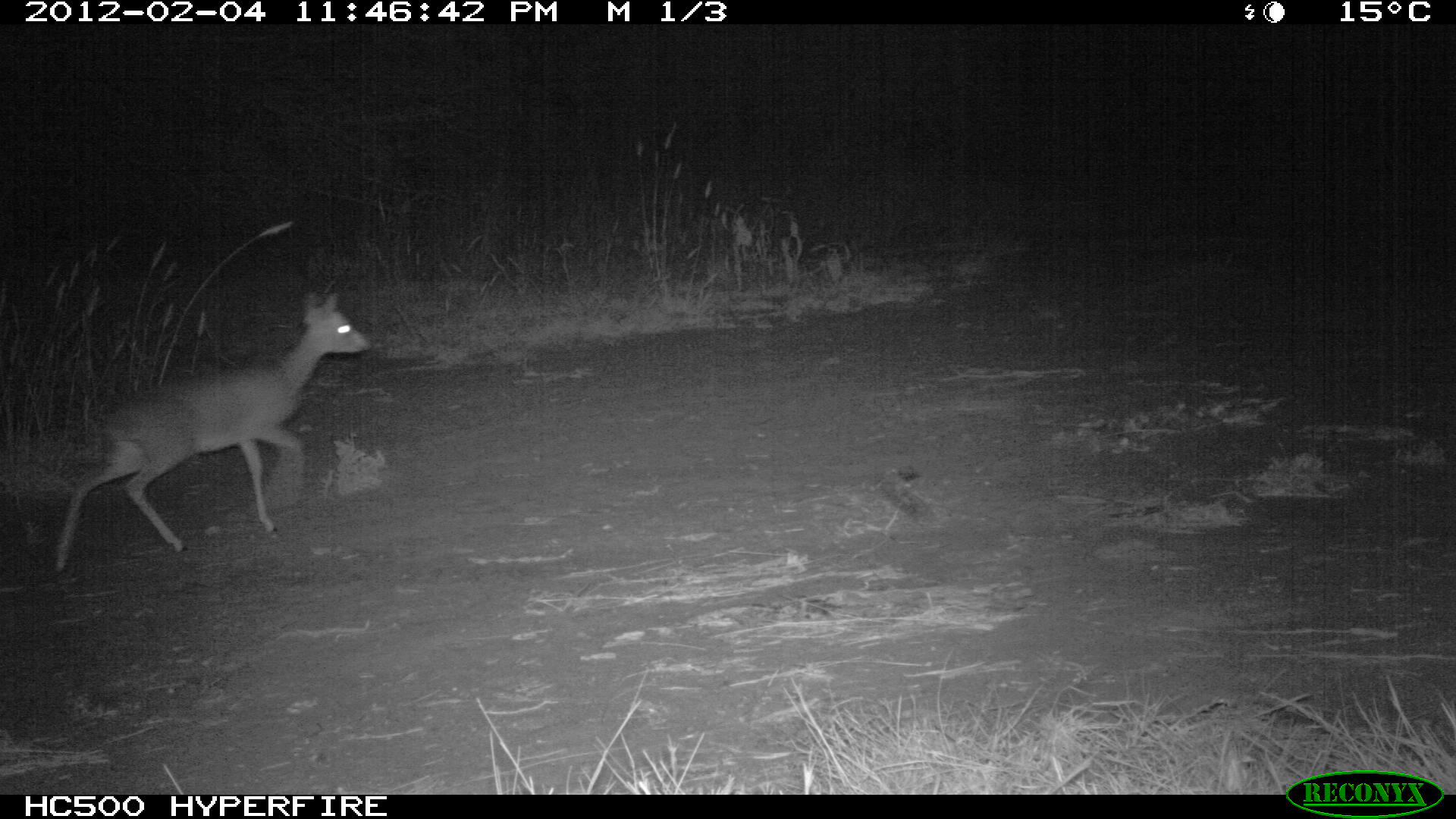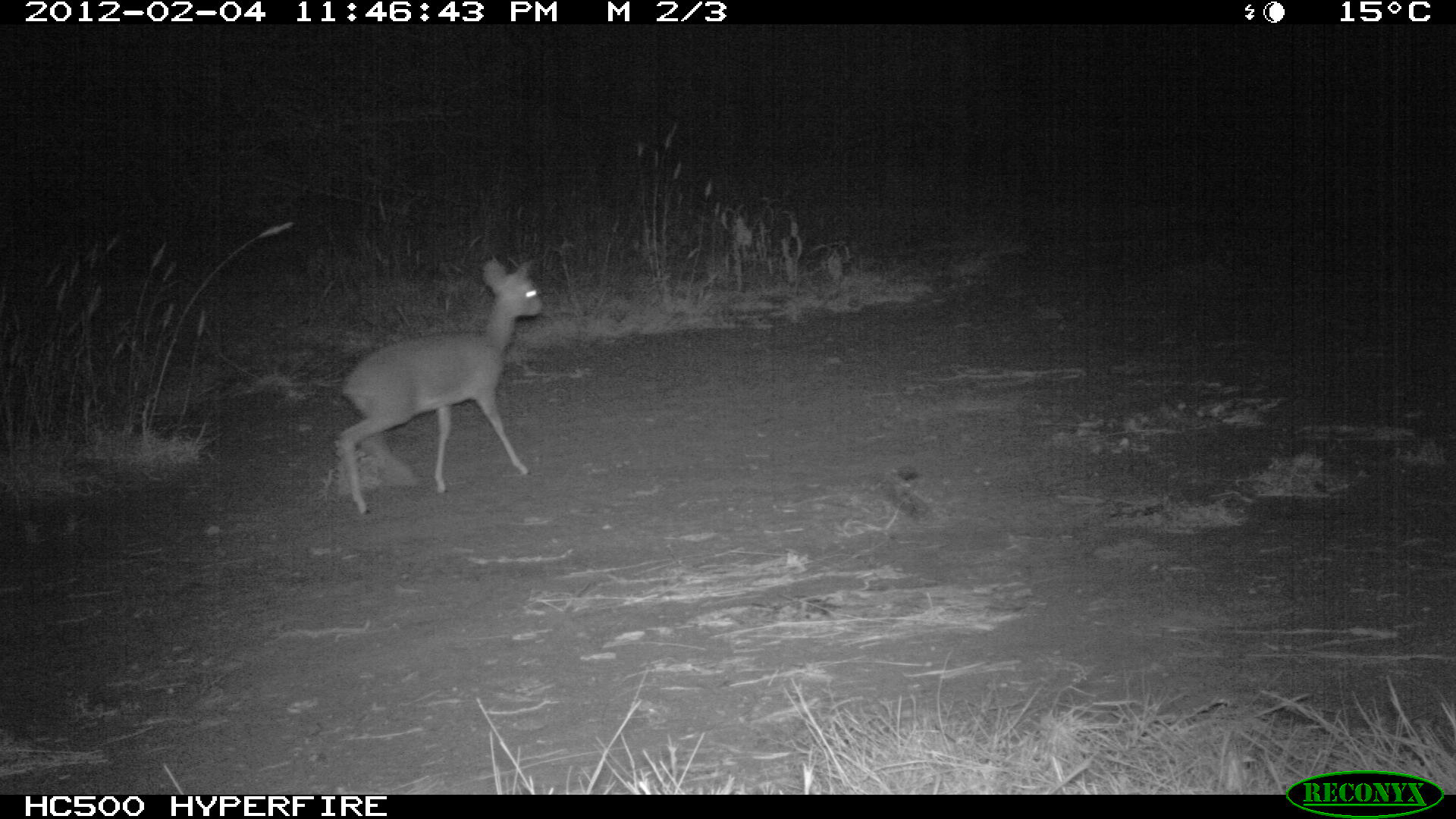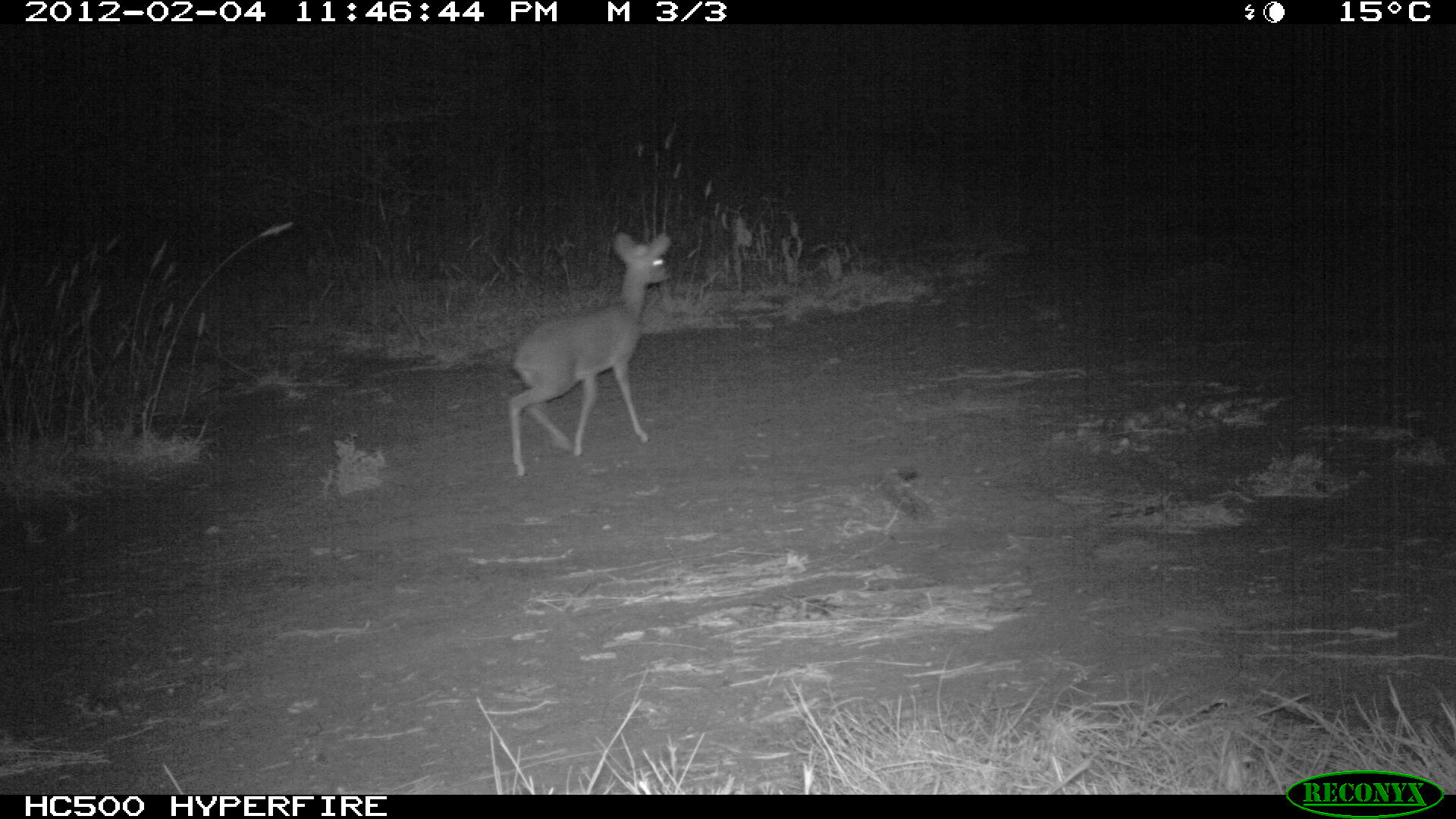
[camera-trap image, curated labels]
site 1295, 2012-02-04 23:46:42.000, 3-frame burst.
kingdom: Animalia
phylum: Chordata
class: Mammalia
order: Artiodactyla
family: Bovidae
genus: Madoqua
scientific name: Madoqua guentheri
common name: günther's dik-dik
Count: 1.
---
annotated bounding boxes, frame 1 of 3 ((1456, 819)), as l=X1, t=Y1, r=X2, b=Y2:
madoqua guentheri: l=53, t=290, r=372, b=571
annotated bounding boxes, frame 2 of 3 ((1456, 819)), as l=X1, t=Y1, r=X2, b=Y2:
madoqua guentheri: l=335, t=258, r=544, b=517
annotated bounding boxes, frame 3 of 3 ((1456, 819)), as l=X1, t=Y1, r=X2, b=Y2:
madoqua guentheri: l=503, t=230, r=671, b=477